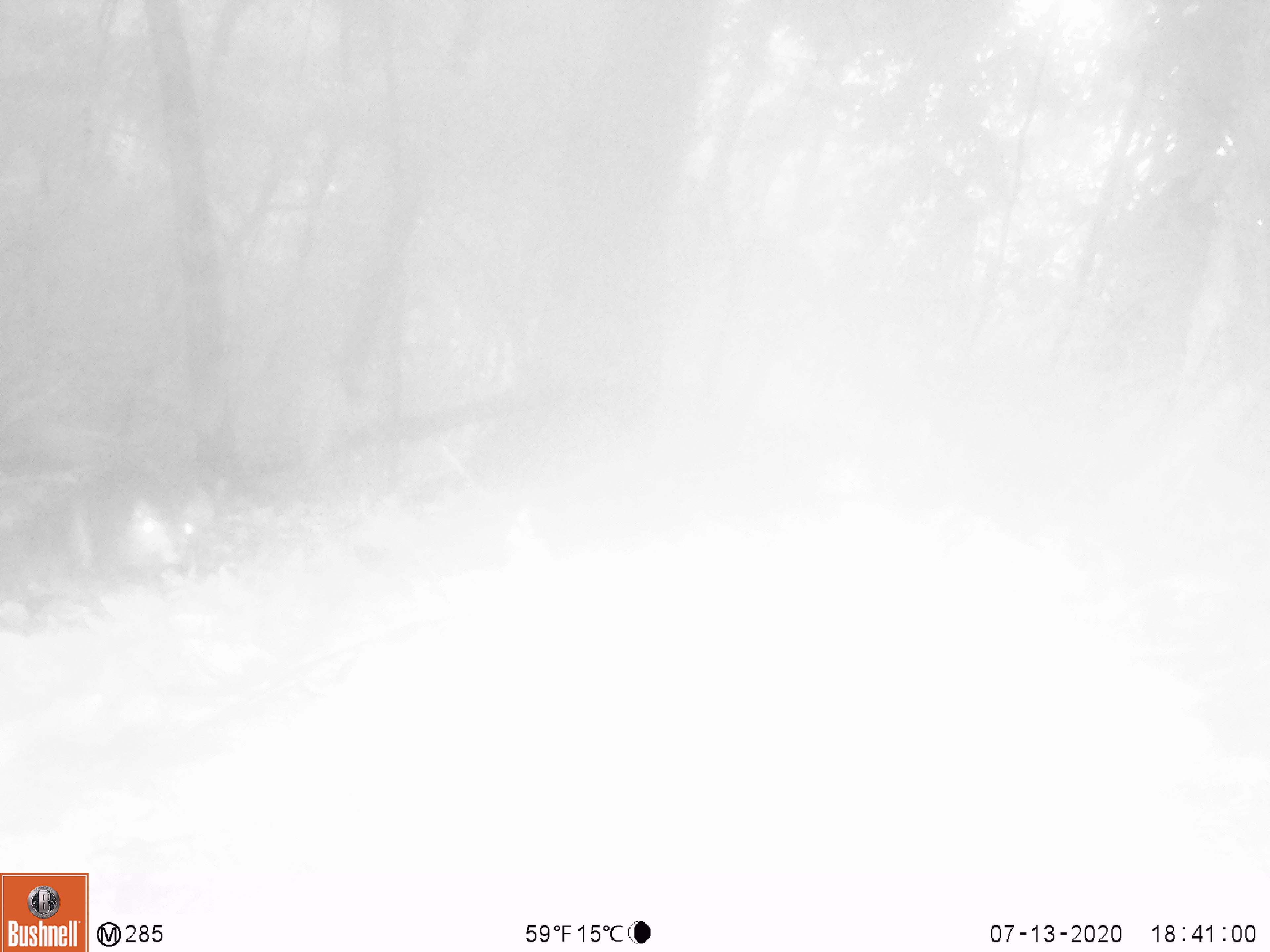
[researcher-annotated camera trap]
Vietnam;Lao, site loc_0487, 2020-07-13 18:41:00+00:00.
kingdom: Animalia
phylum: Chordata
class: Mammalia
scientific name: Mammalia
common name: mammal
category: unidentified small mammal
Unidentified small mammal (mammal) (Mammalia). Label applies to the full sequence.